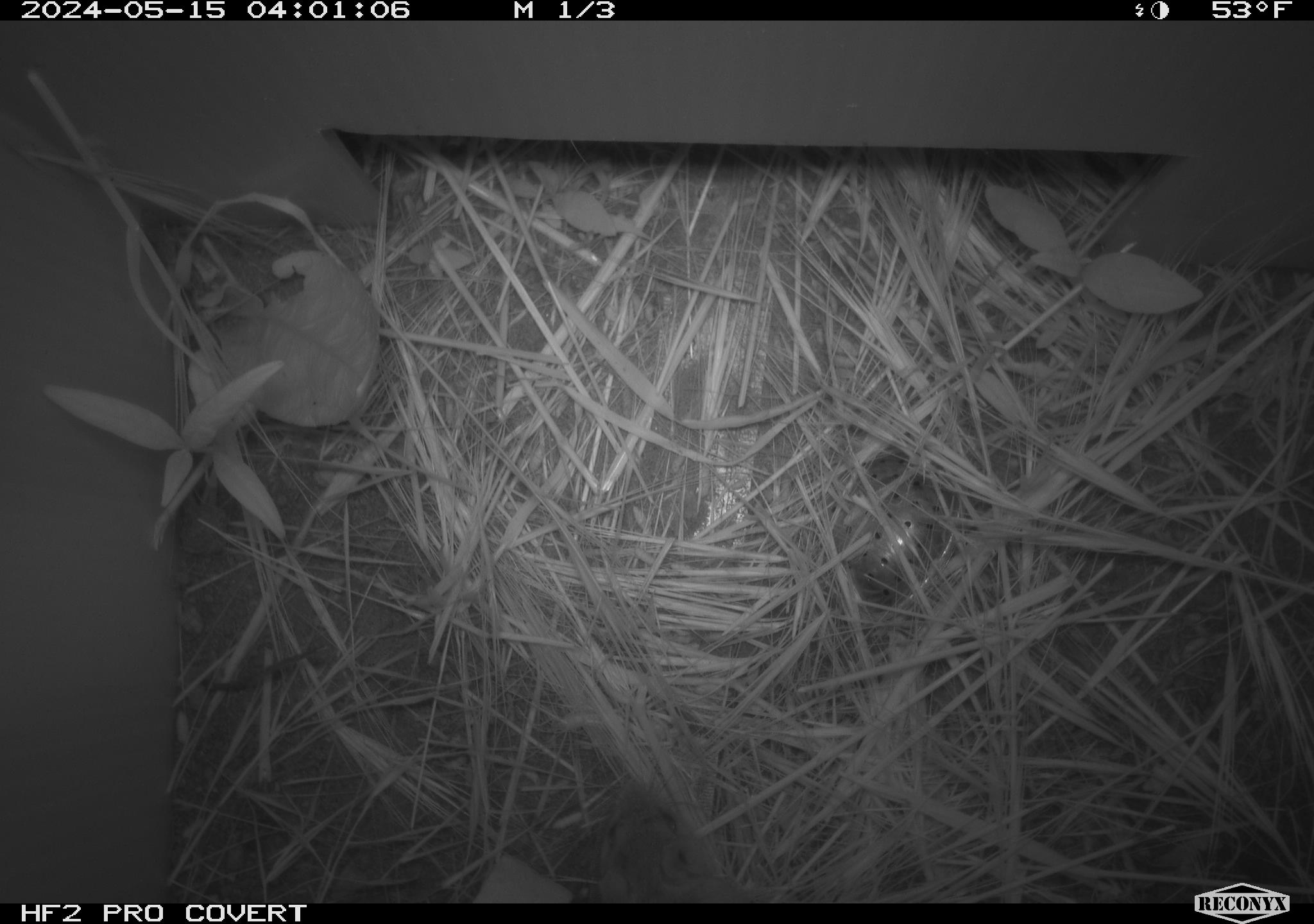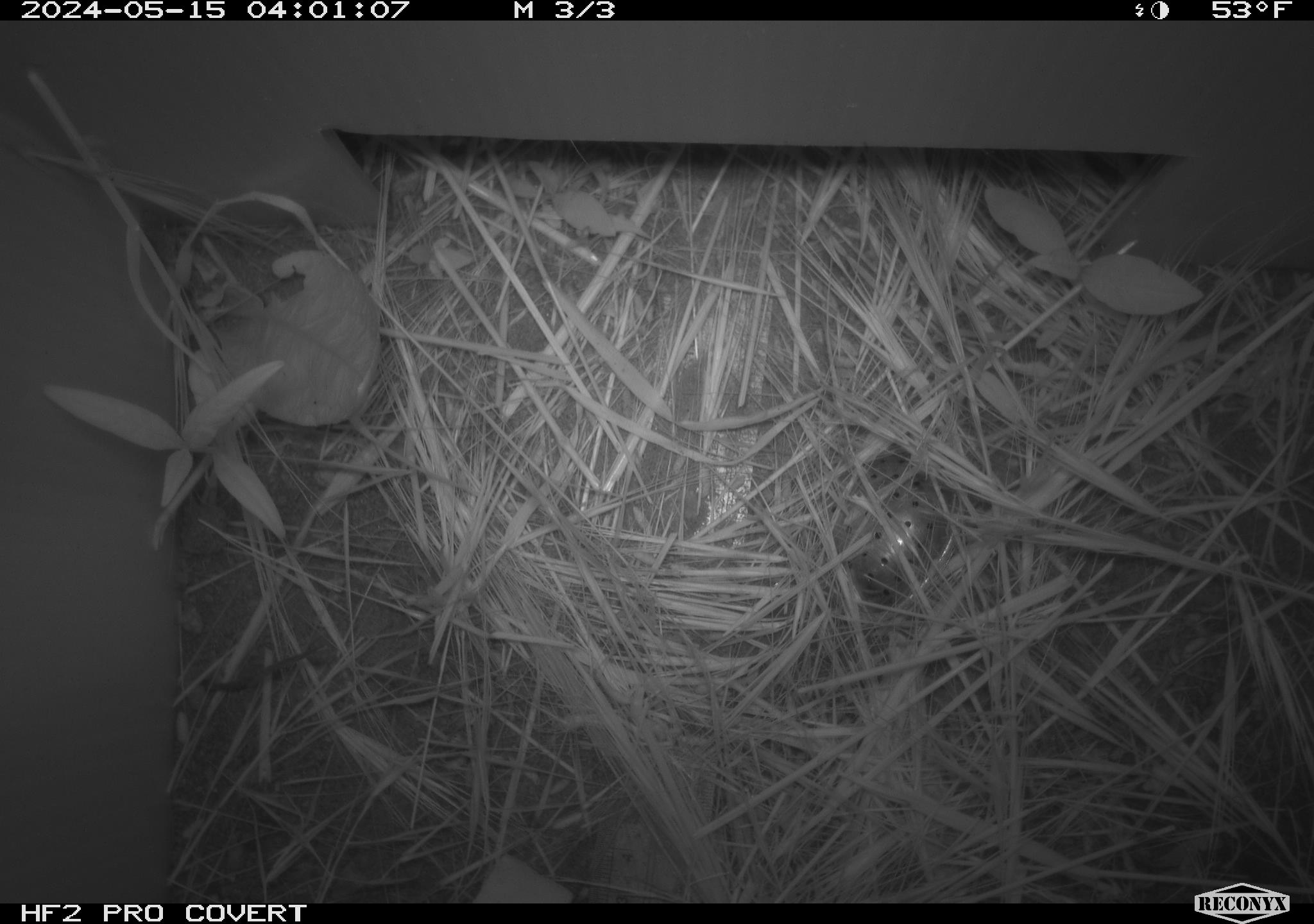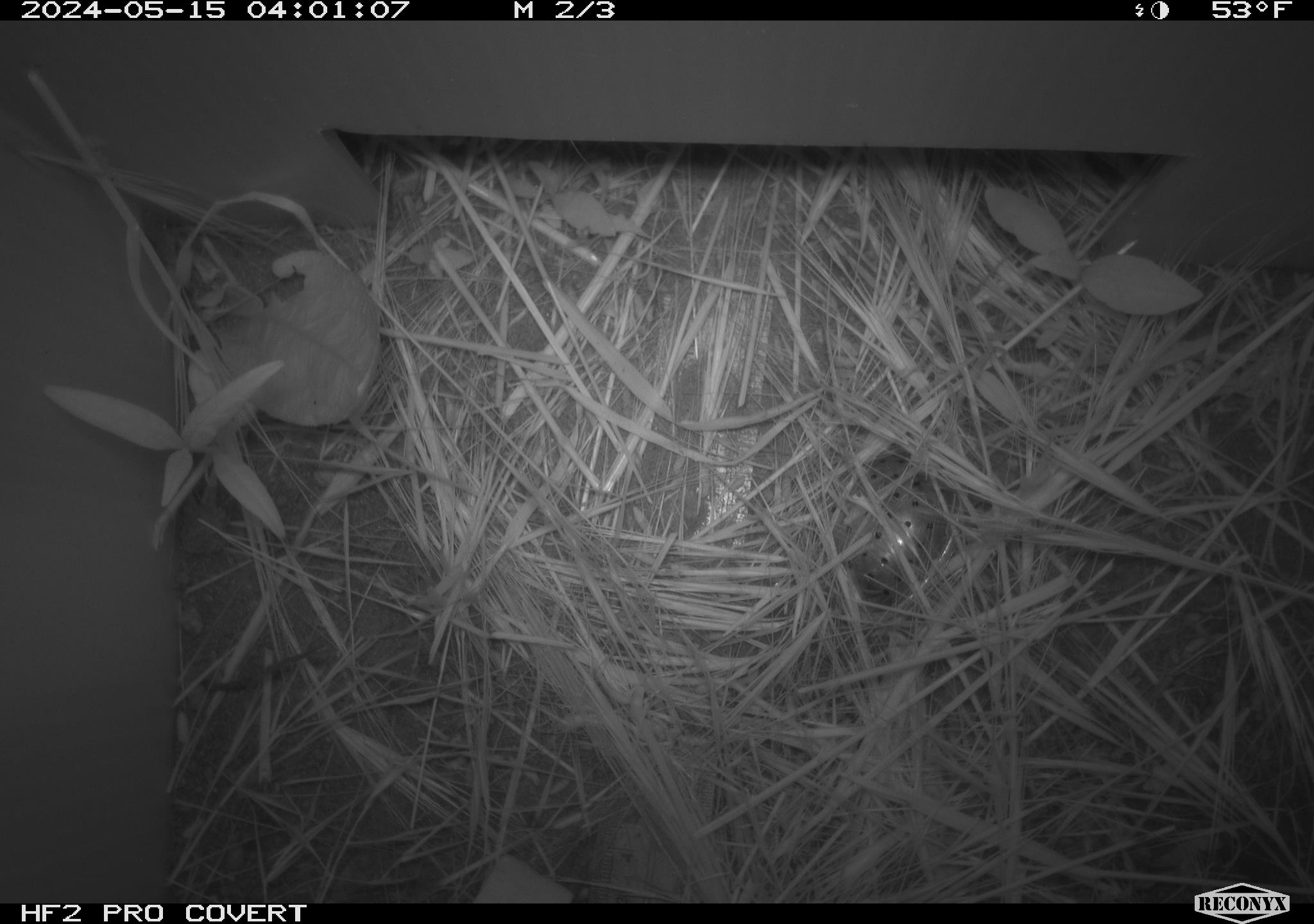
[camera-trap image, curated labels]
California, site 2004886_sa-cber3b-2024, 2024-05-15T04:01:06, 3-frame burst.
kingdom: Animalia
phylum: Chordata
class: Mammalia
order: Rodentia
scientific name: Rodentia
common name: mouse species